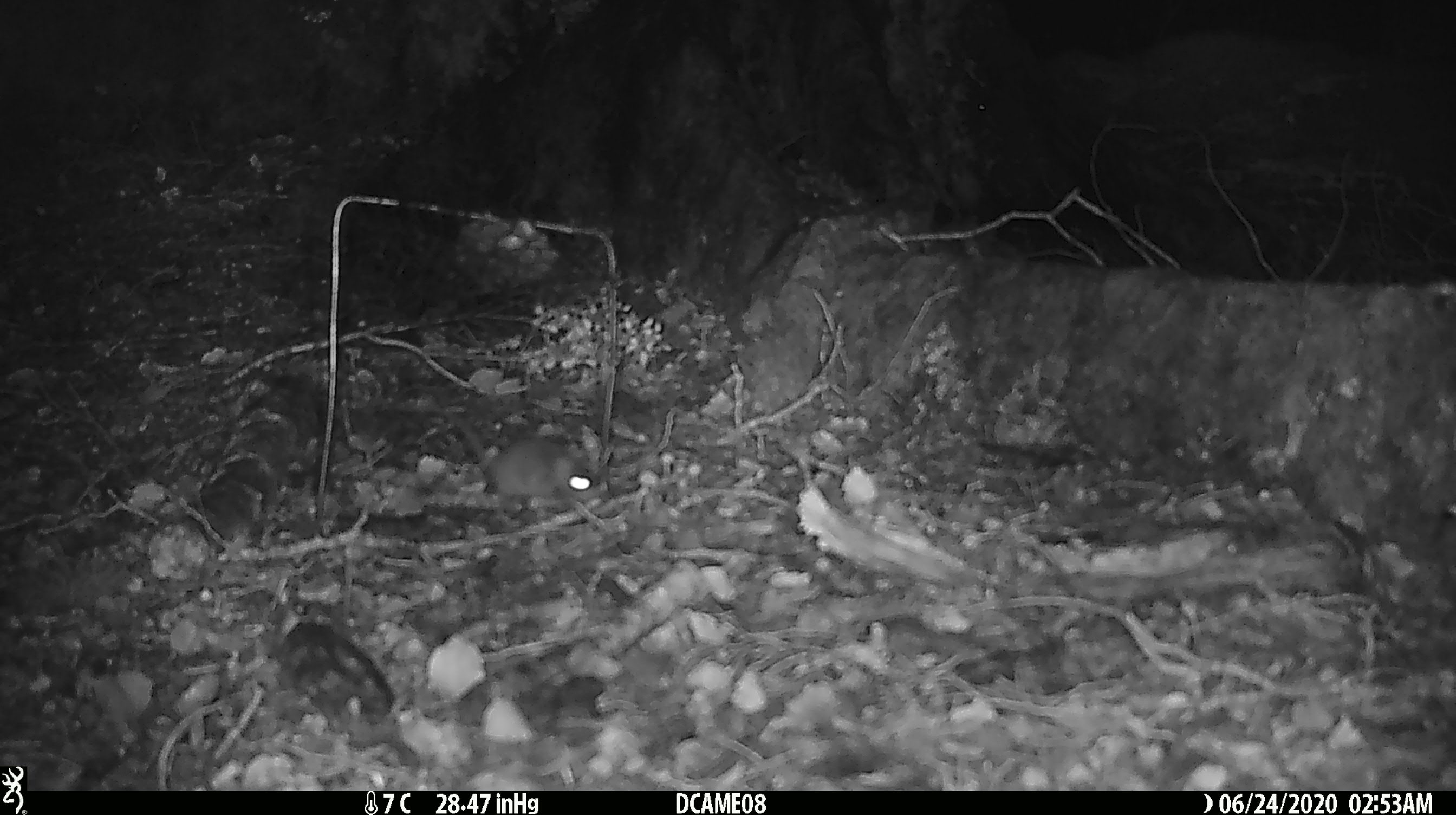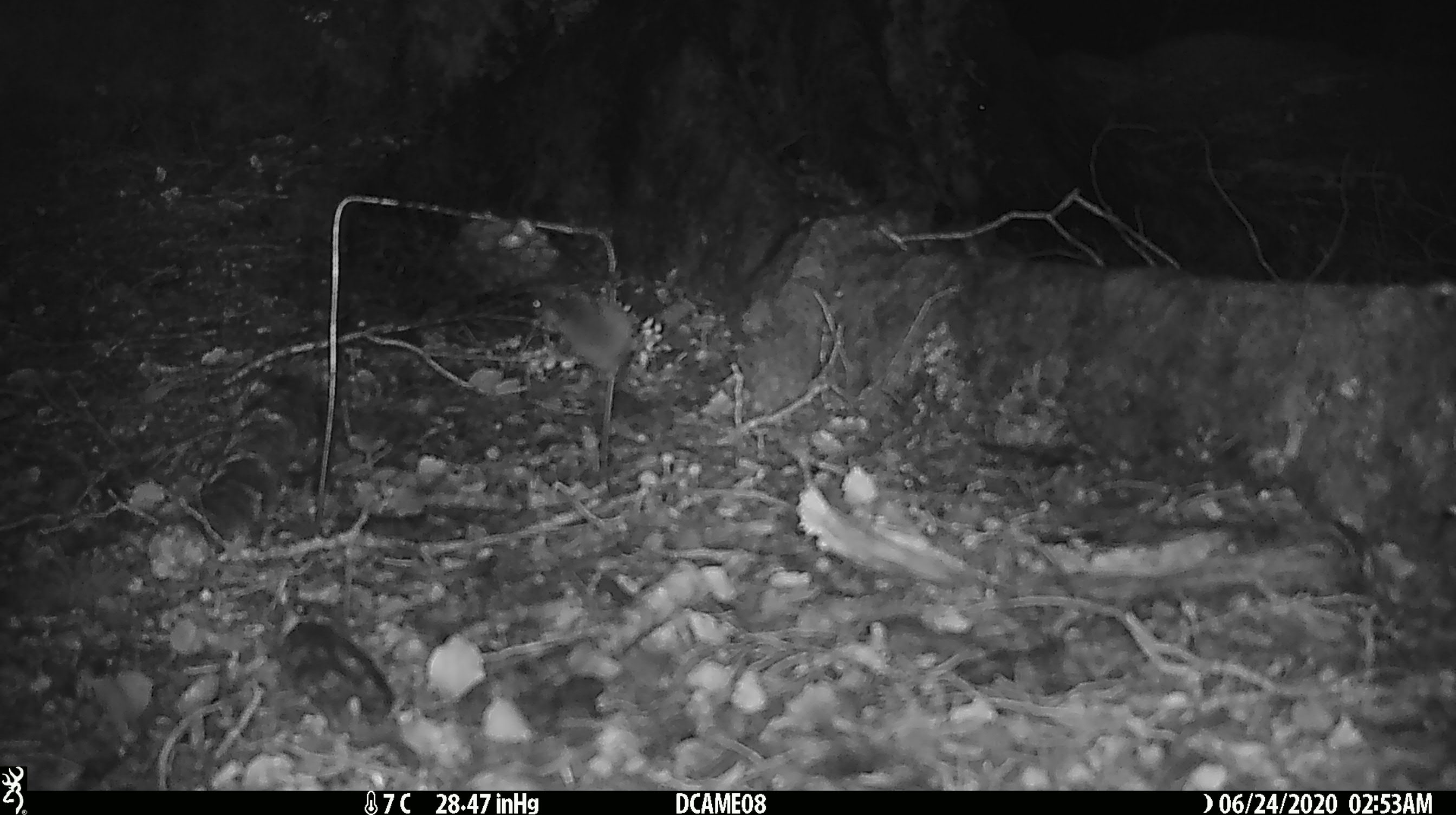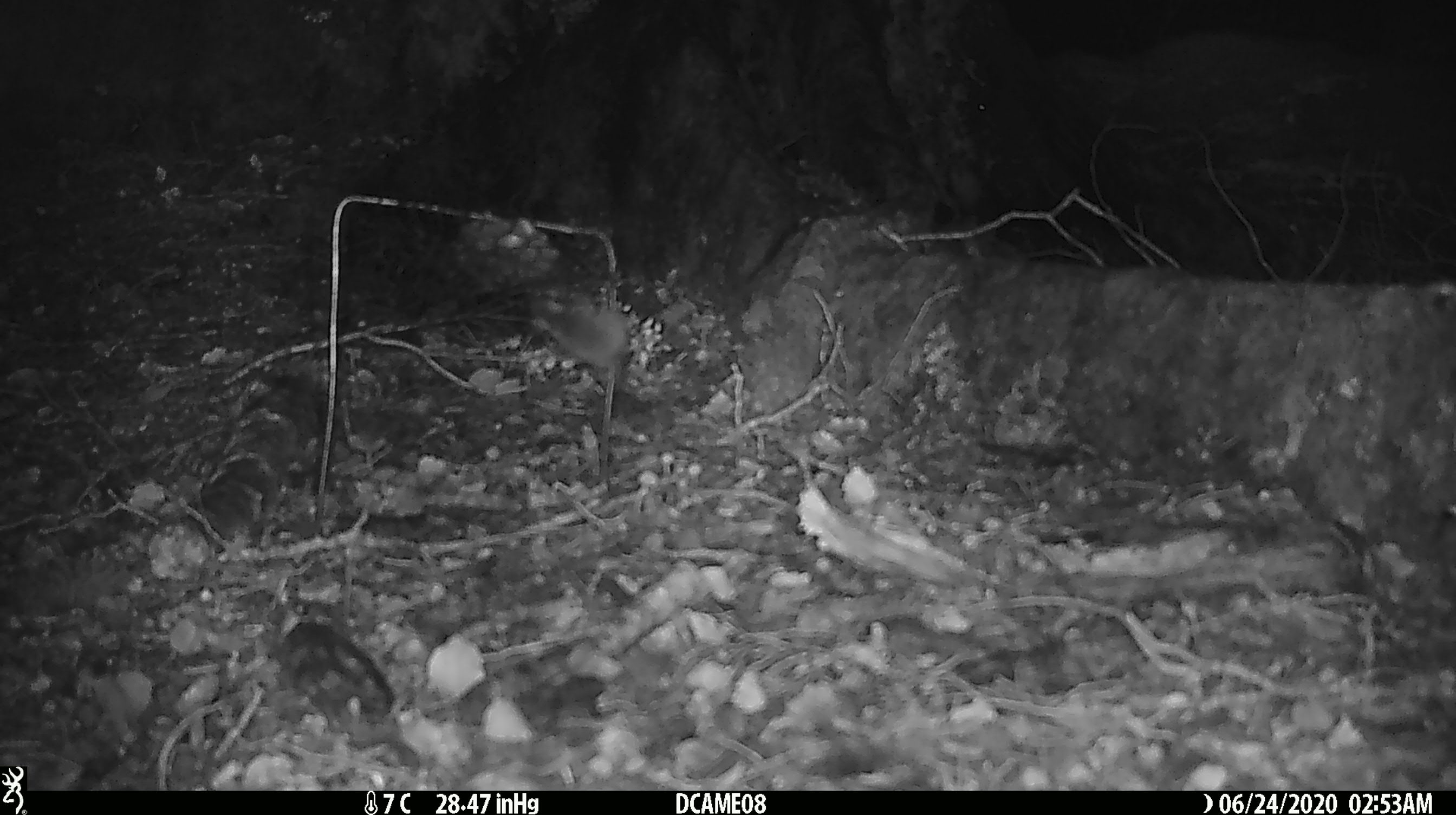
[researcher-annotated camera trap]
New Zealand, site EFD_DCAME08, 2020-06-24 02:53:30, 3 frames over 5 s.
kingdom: Animalia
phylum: Chordata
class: Mammalia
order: Rodentia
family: Muridae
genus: Mus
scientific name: Mus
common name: mouse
Mouse (Mus).